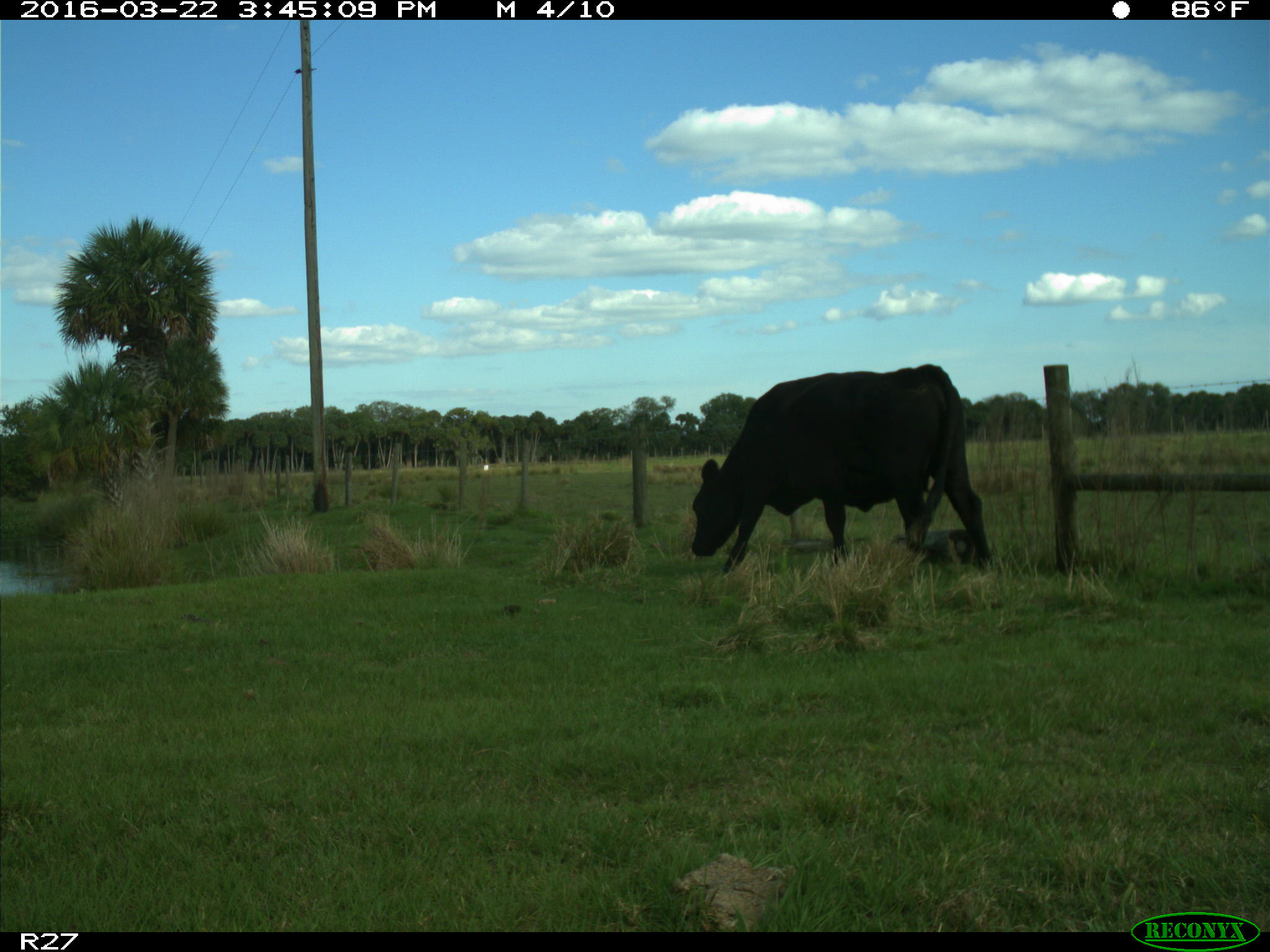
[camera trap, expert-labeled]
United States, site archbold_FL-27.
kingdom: Animalia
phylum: Chordata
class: Mammalia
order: Artiodactyla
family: Bovidae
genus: Bos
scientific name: Bos taurus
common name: domestic cow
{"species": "Bos taurus (domestic cow)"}